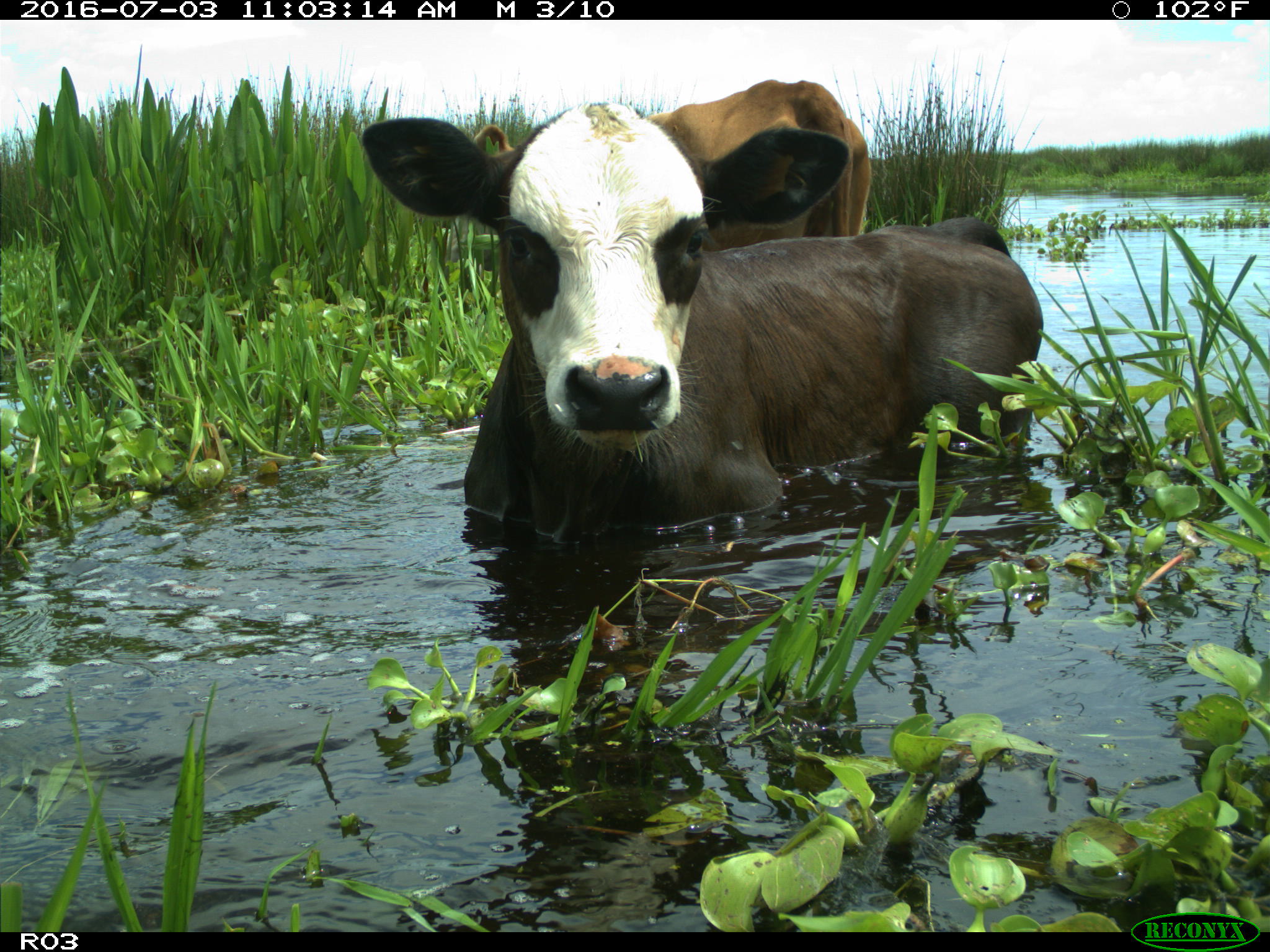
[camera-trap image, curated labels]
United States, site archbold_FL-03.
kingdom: Animalia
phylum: Chordata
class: Mammalia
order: Artiodactyla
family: Bovidae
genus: Bos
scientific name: Bos taurus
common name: domestic cow